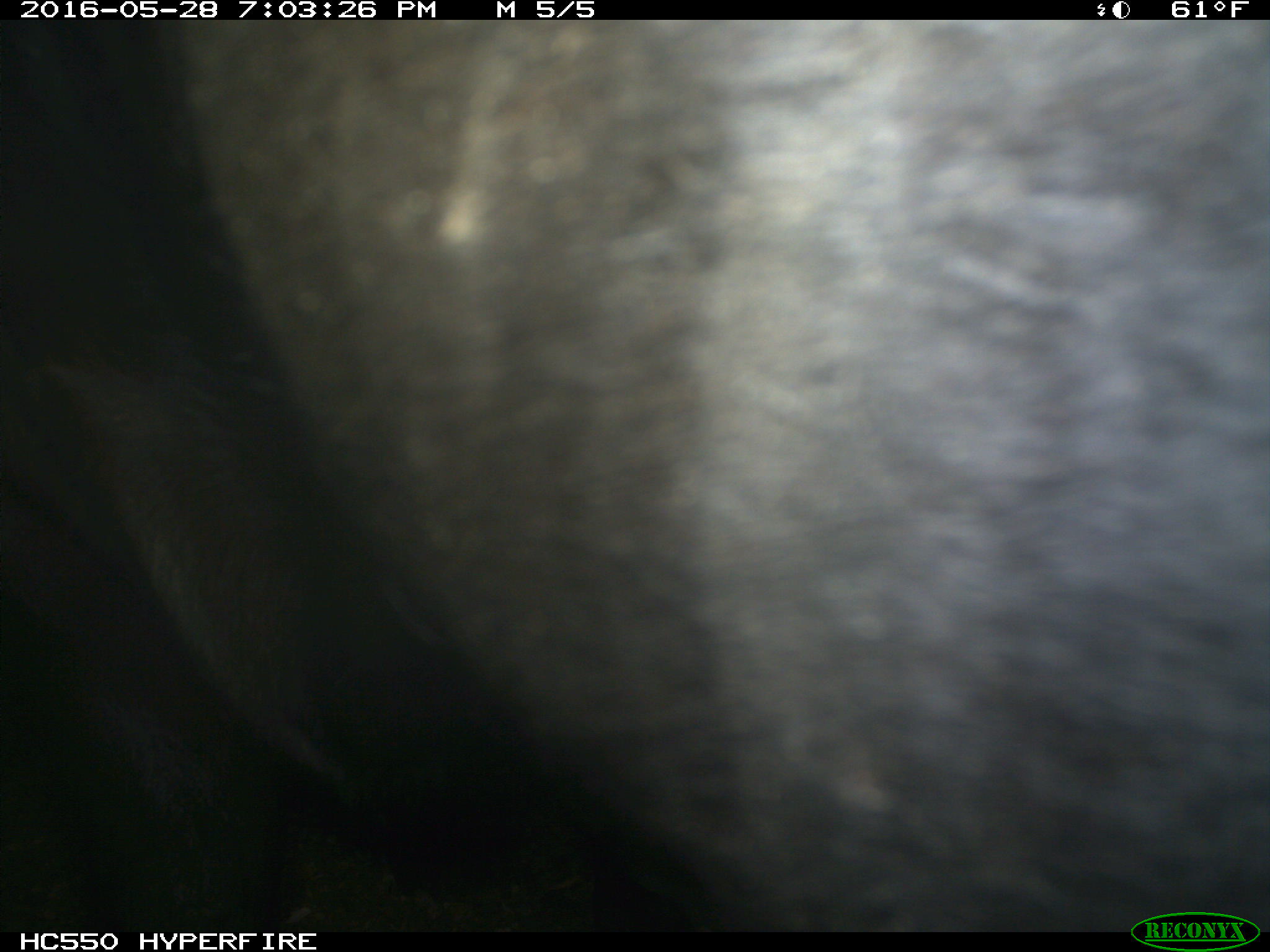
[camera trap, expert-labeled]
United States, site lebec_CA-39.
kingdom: Animalia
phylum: Chordata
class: Mammalia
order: Artiodactyla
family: Bovidae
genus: Bos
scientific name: Bos taurus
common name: domestic cow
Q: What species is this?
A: Bos taurus (domestic cow).